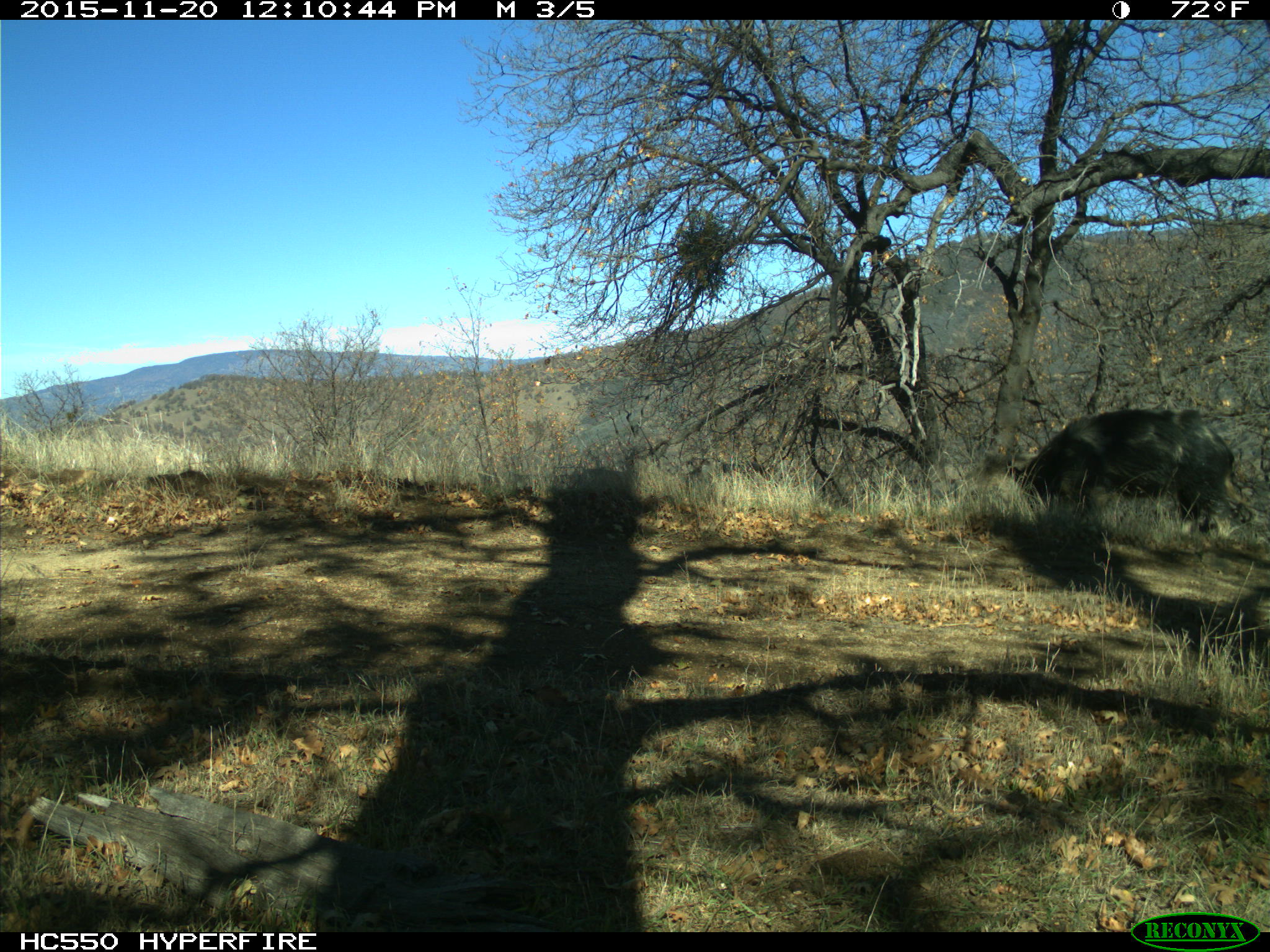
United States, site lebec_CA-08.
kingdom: Animalia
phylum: Chordata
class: Mammalia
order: Artiodactyla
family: Suidae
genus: Sus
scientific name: Sus scrofa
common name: wild boar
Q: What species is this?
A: Sus scrofa (wild boar).